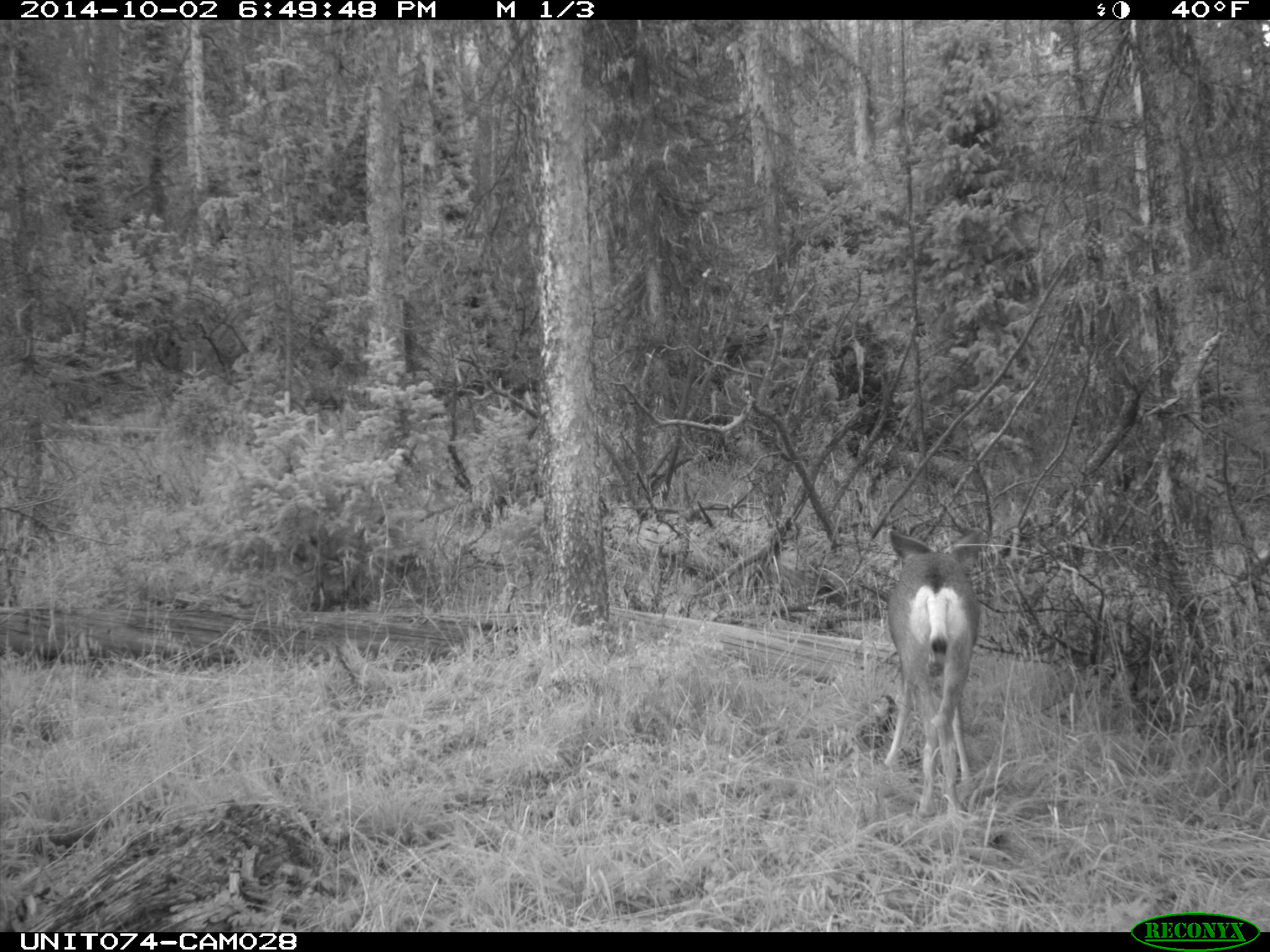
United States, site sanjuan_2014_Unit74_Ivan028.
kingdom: Animalia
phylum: Chordata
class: Mammalia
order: Artiodactyla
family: Cervidae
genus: Odocoileus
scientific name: Odocoileus hemionus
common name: mule deer